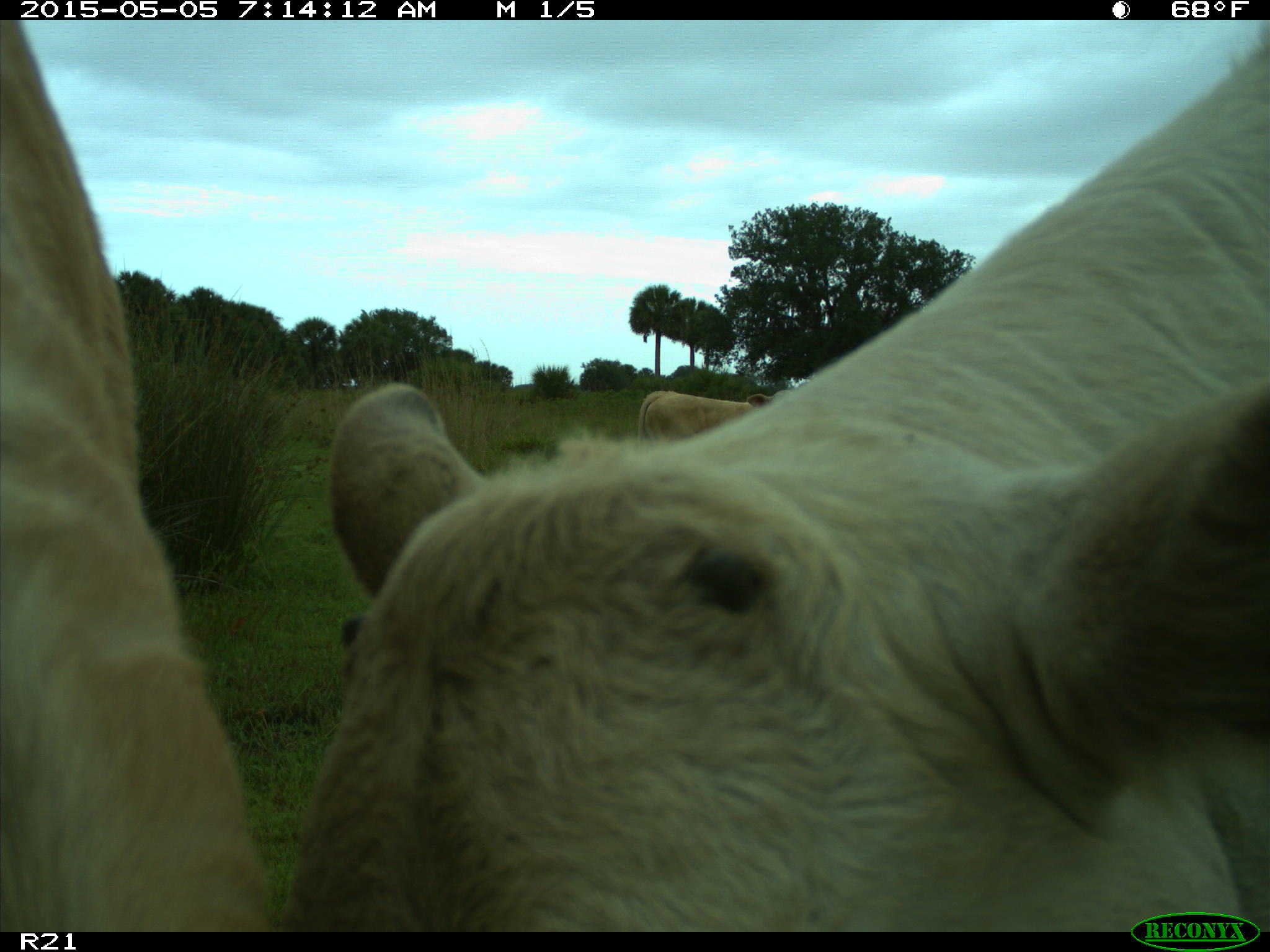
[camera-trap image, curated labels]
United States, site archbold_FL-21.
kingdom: Animalia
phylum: Chordata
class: Mammalia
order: Artiodactyla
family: Bovidae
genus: Bos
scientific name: Bos taurus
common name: domestic cow